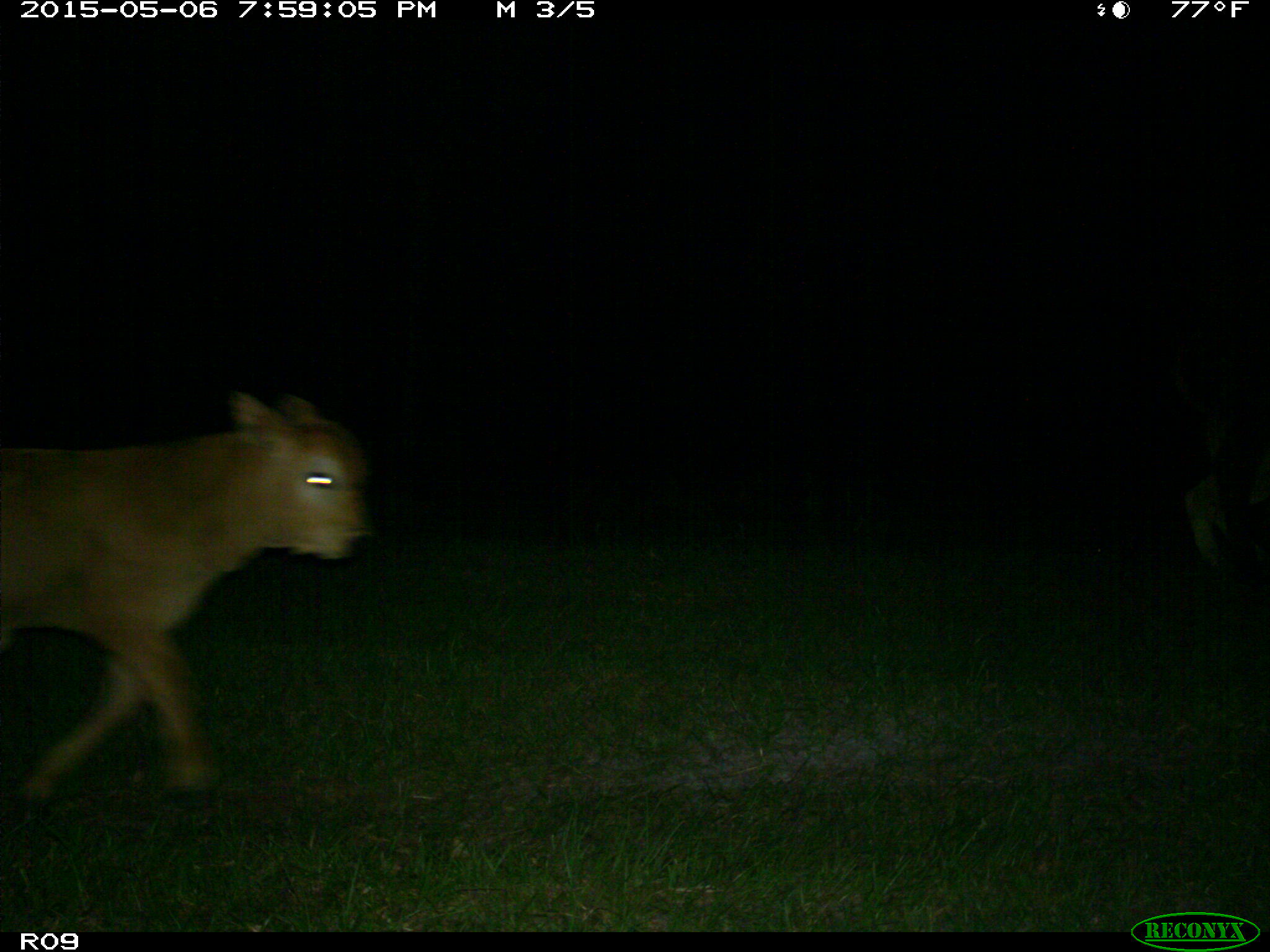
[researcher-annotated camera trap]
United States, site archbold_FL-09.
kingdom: Animalia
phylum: Chordata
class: Mammalia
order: Artiodactyla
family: Bovidae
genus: Bos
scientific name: Bos taurus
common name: domestic cow